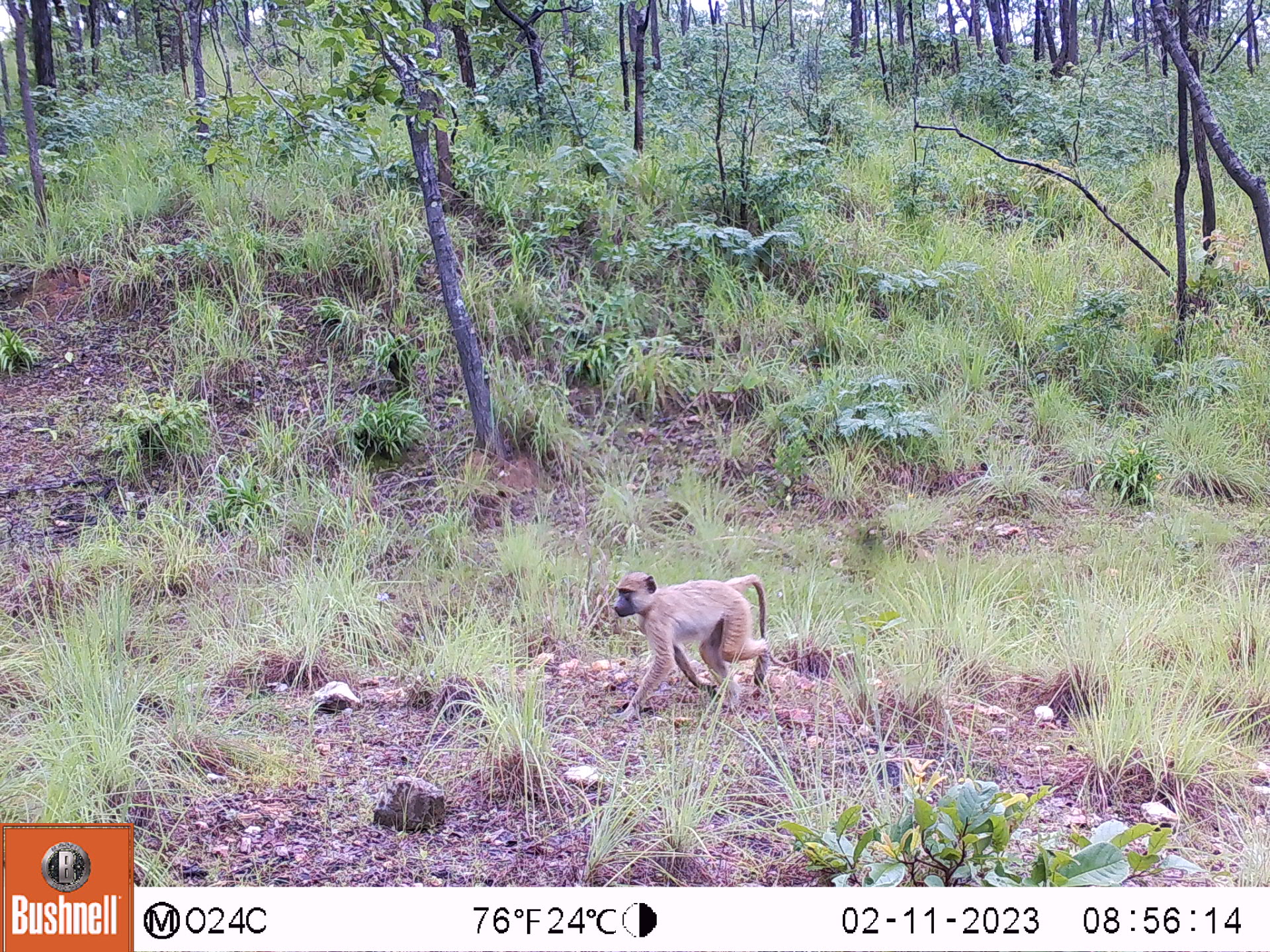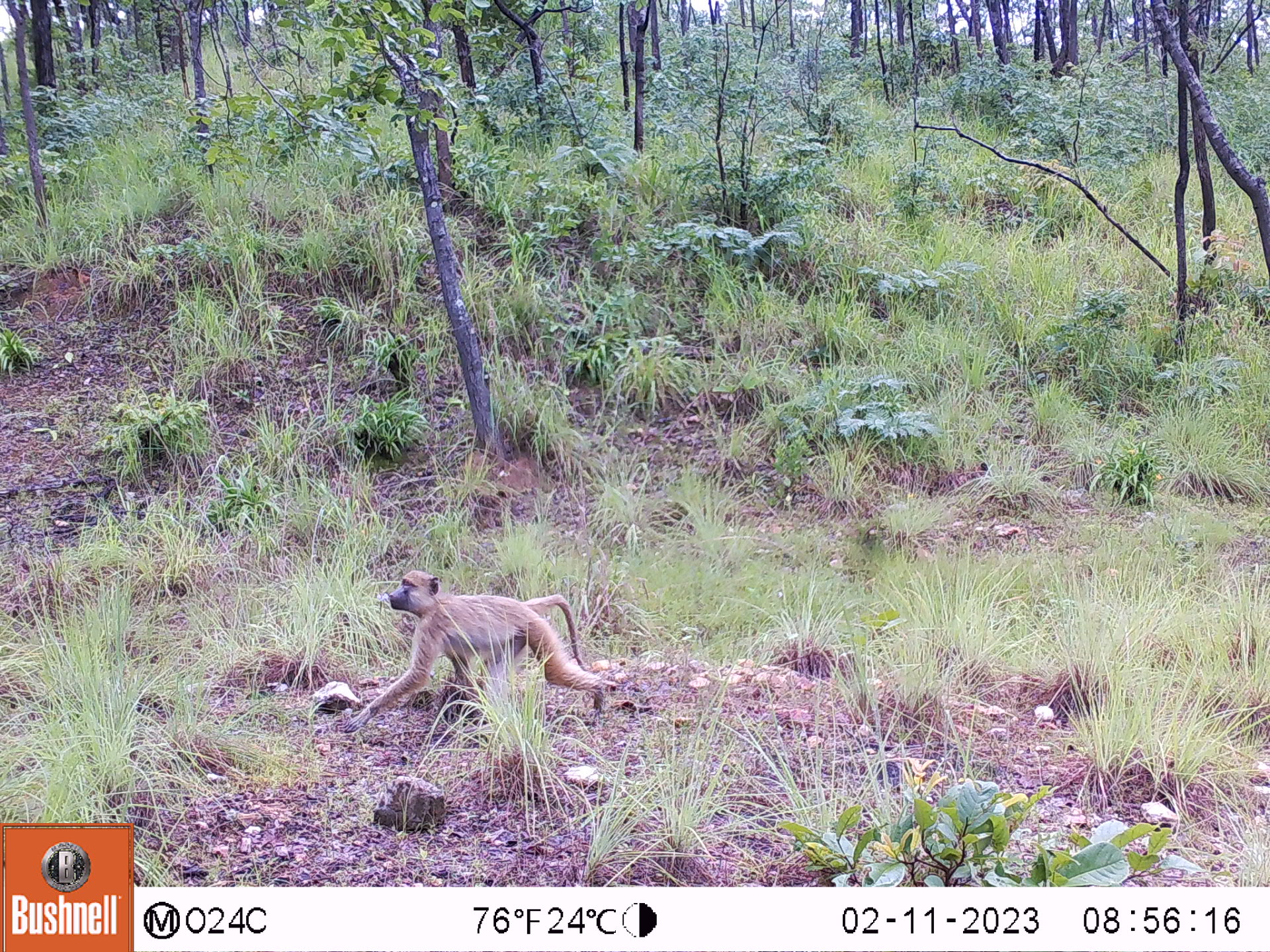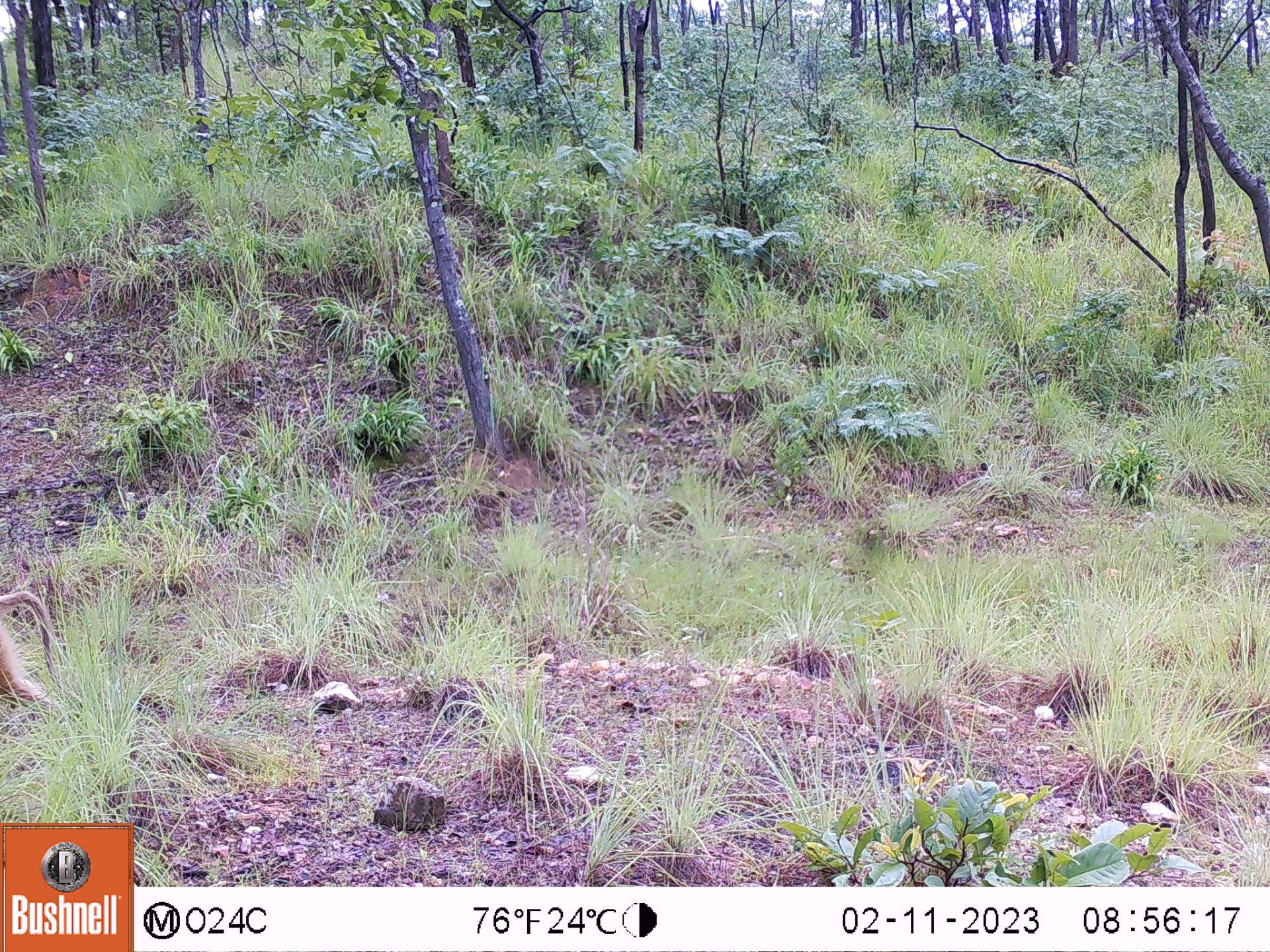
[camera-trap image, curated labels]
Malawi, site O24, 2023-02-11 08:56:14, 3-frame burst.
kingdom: Animalia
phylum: Chordata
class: Mammalia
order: Primates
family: Cercopithecidae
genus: Papio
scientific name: Papio cynocephalus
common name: yellow baboon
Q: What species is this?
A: Yellow baboon (Papio cynocephalus).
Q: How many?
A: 1.